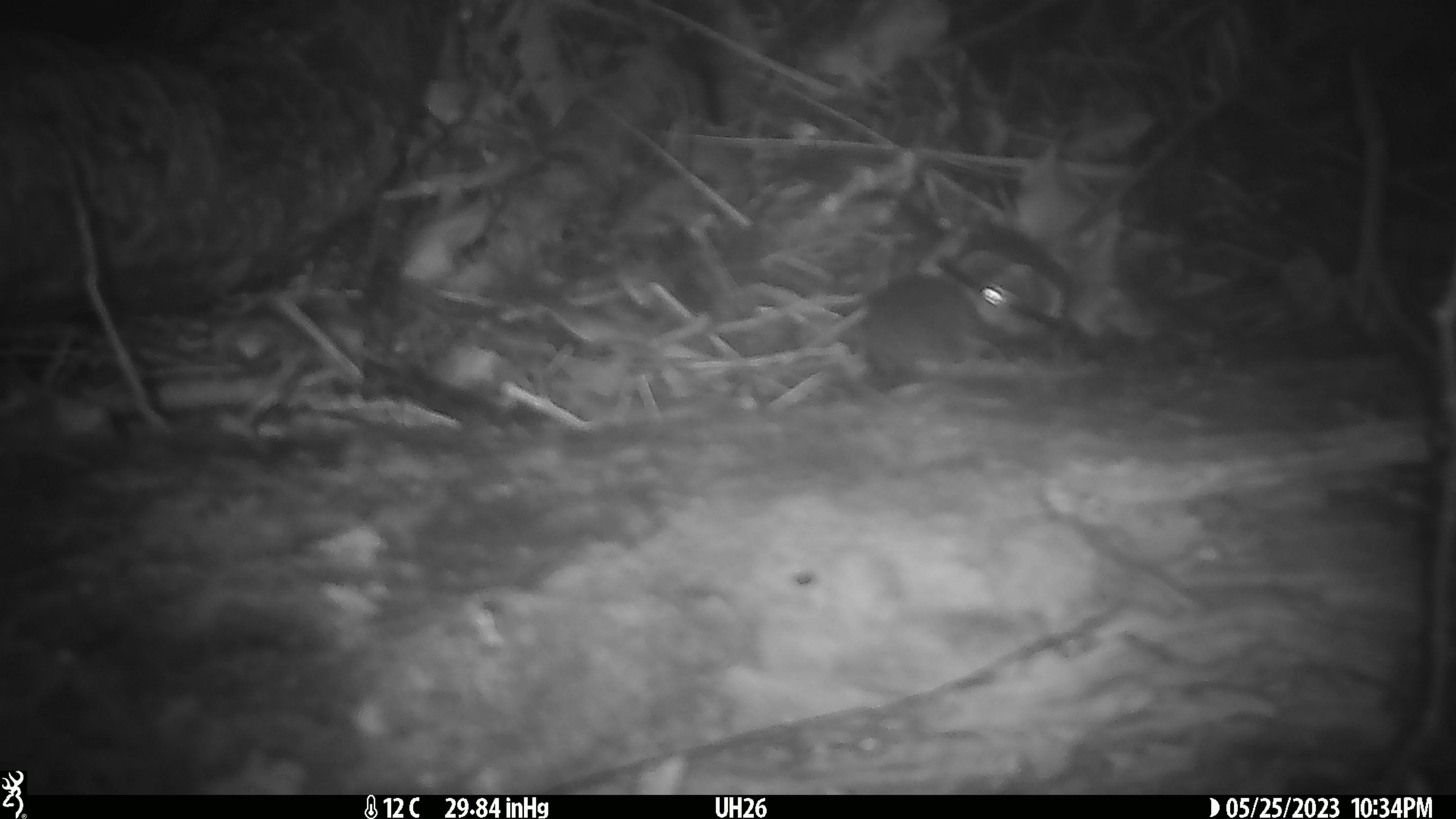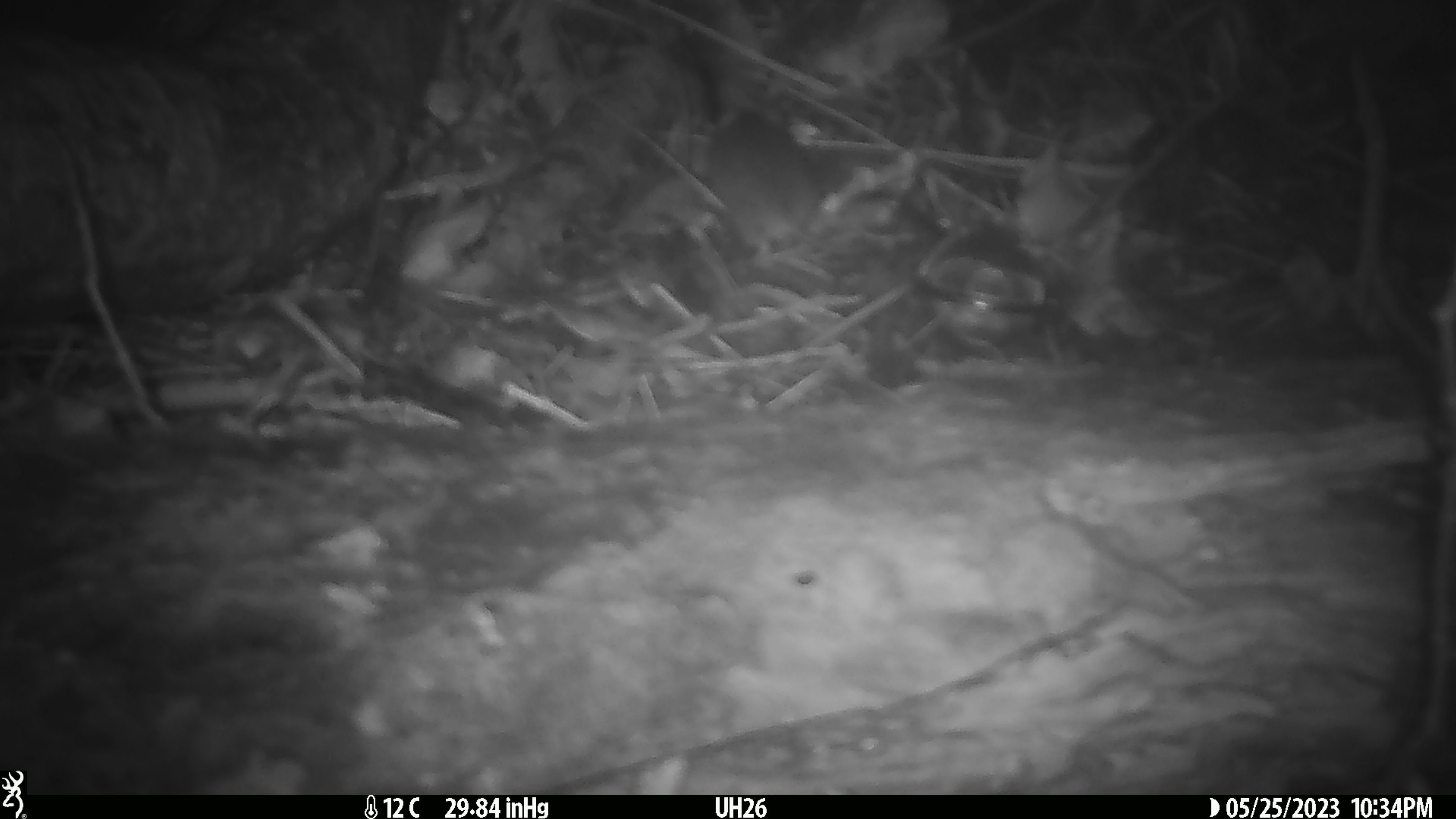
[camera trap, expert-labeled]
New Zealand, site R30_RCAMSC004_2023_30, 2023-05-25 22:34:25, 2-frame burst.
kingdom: Animalia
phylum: Chordata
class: Mammalia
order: Rodentia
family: Muridae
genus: Mus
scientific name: Mus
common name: mouse